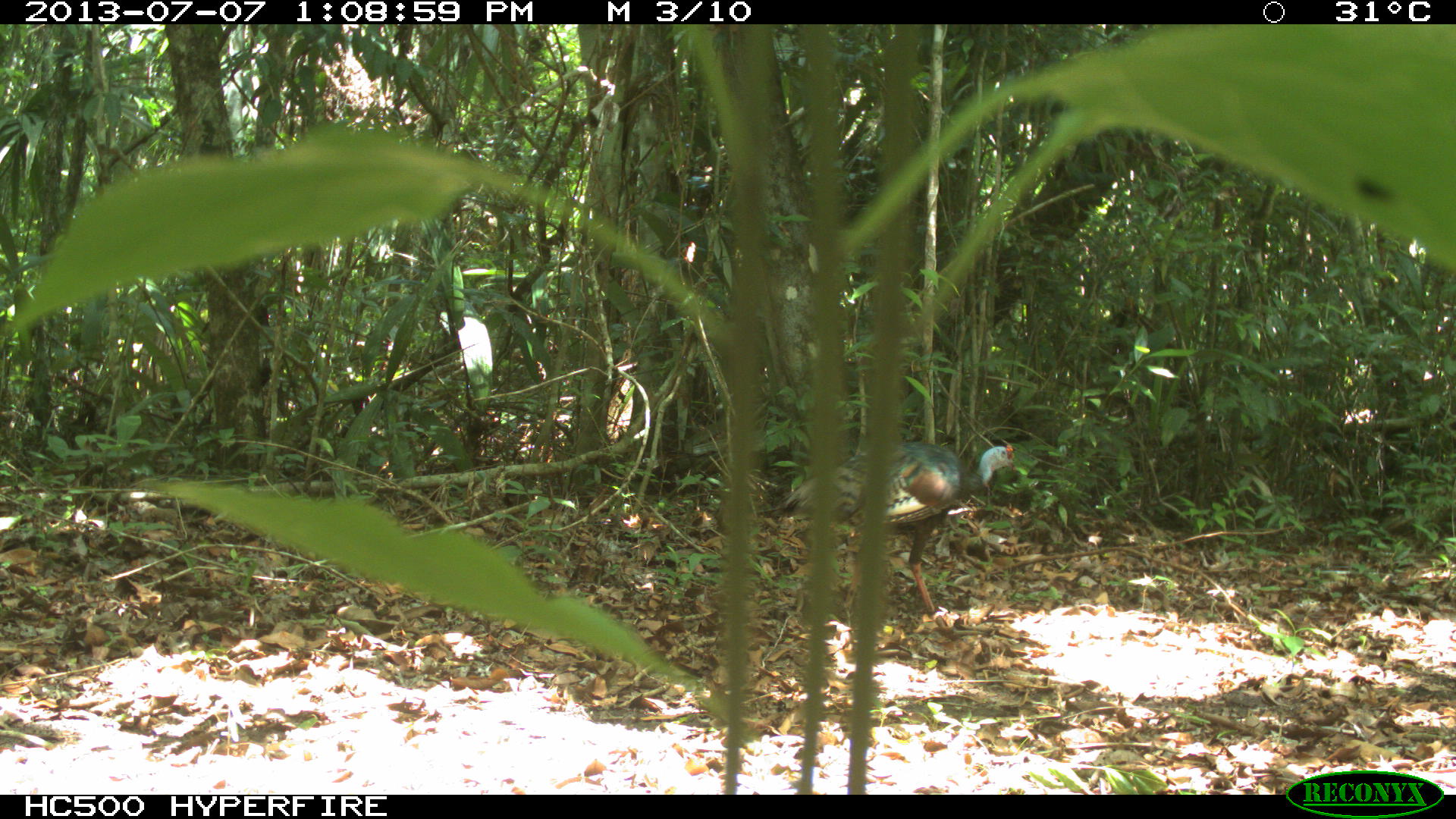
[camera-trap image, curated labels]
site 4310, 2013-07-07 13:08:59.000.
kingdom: Animalia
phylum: Chordata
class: Aves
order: Galliformes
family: Phasianidae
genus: Meleagris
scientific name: Meleagris ocellata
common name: ocellated turkey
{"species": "Meleagris ocellata (ocellated turkey)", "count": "1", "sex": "male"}